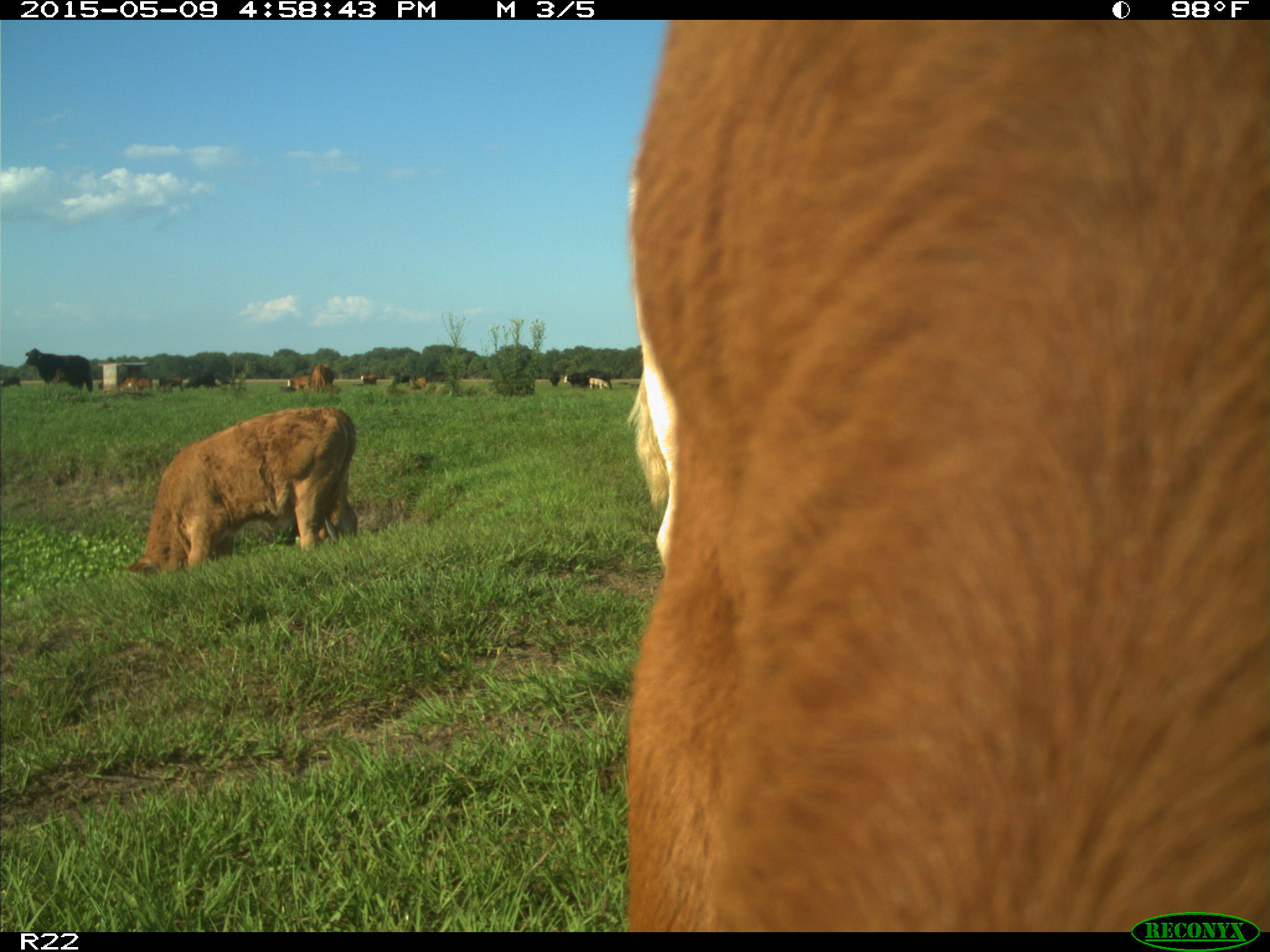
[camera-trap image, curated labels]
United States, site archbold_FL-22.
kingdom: Animalia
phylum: Chordata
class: Mammalia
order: Artiodactyla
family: Bovidae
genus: Bos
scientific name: Bos taurus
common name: domestic cow